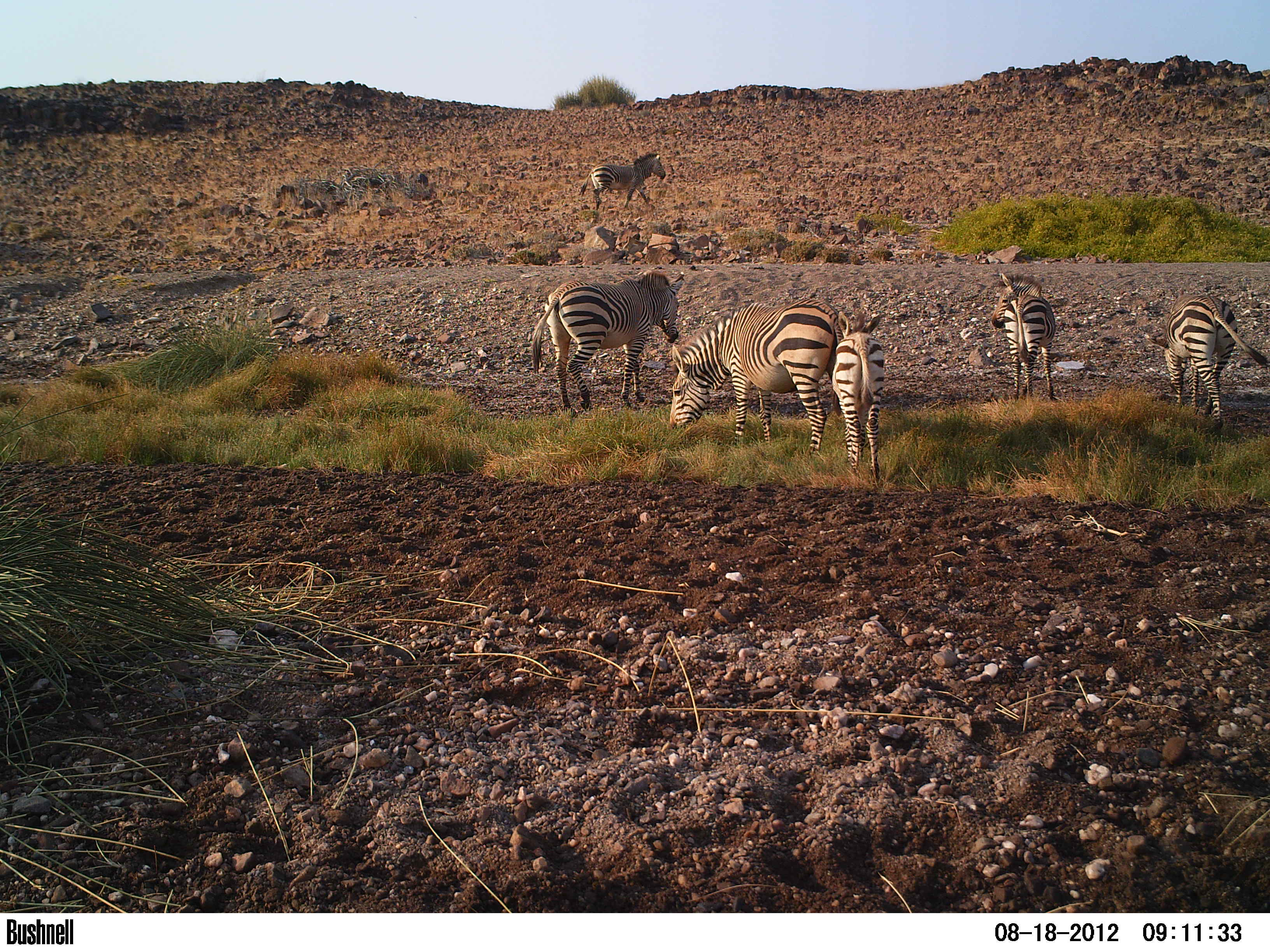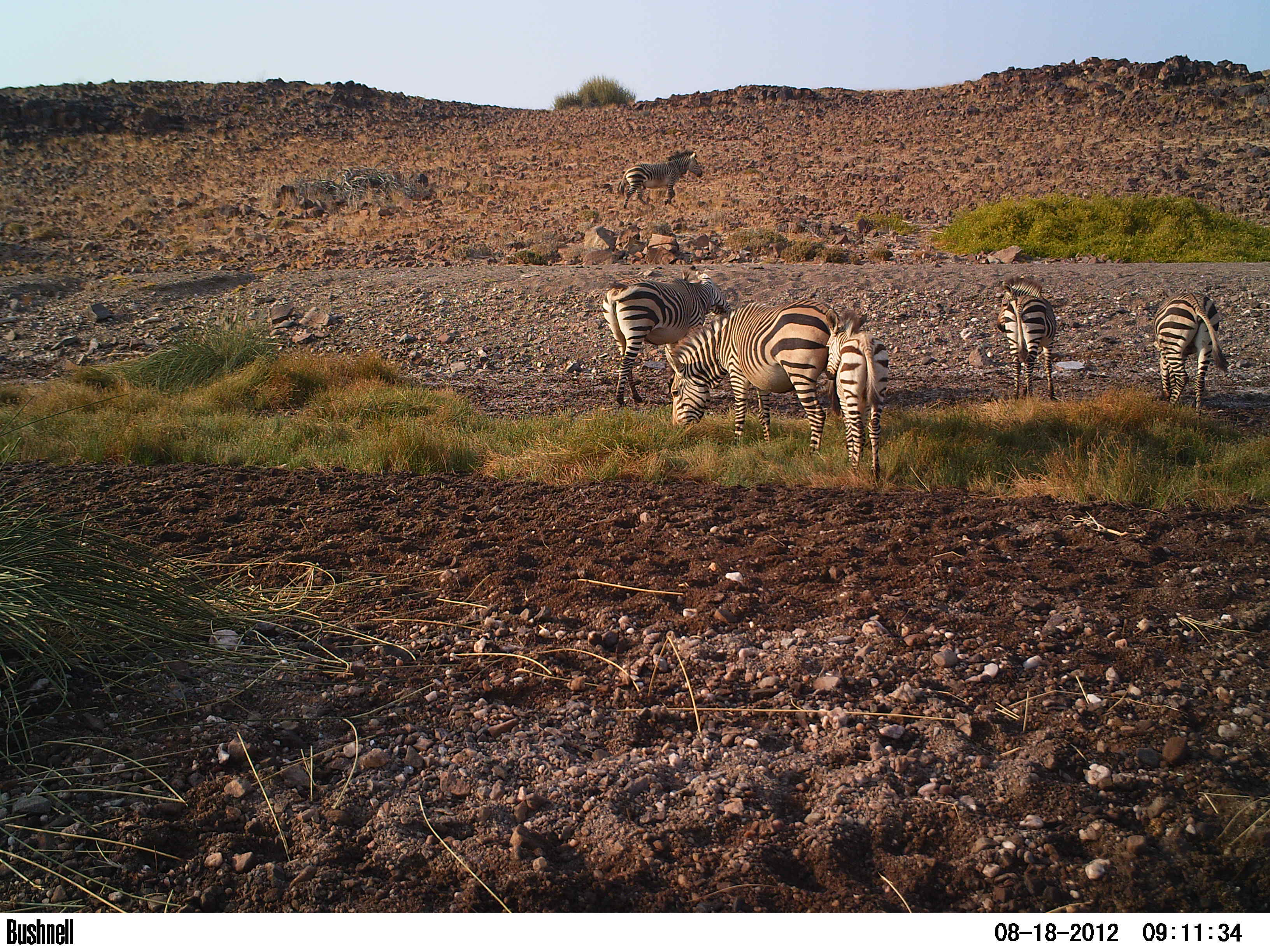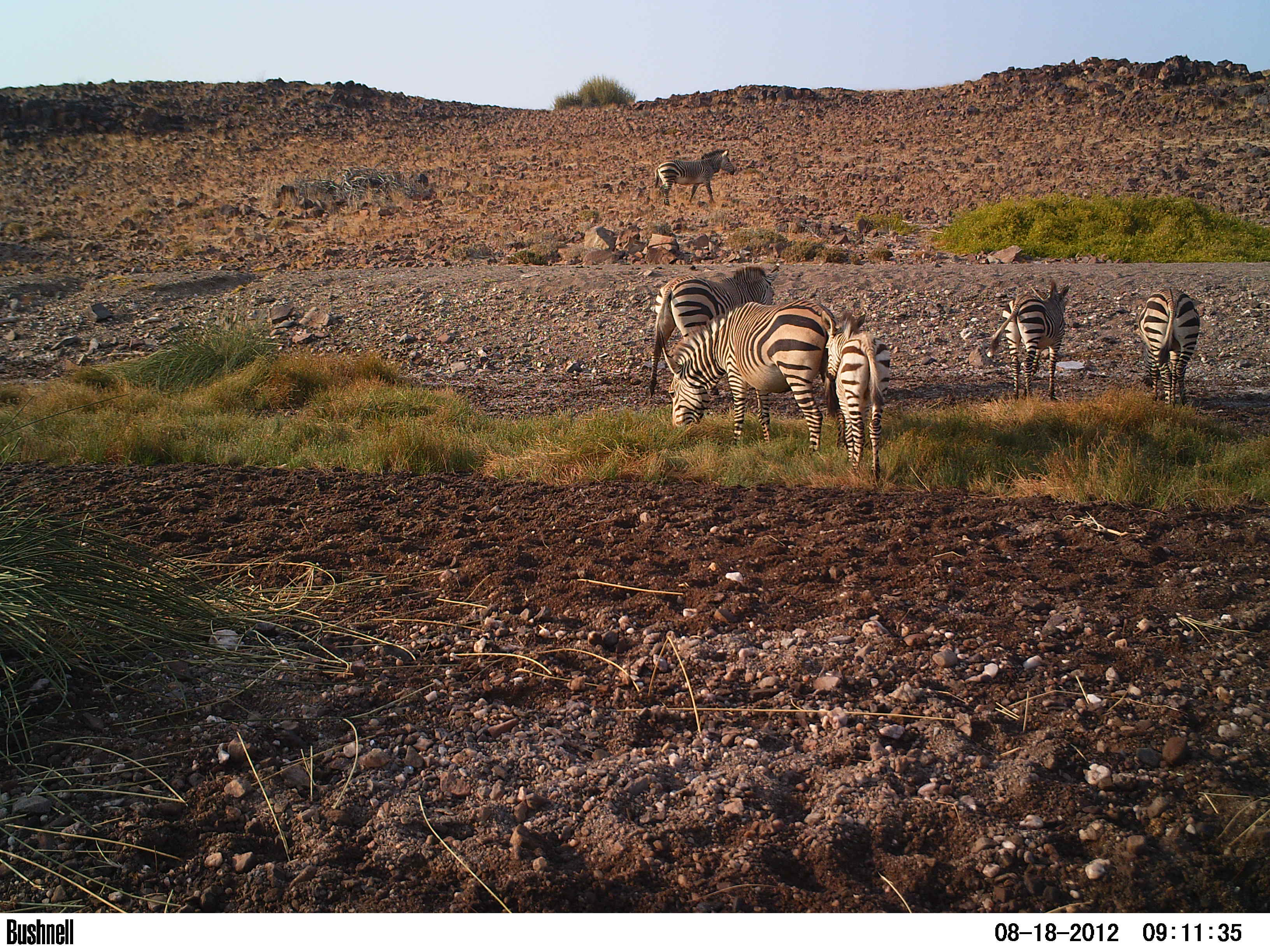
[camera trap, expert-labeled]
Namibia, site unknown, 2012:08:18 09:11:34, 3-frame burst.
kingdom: Animalia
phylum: Chordata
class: Mammalia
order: Perissodactyla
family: Equidae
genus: Equus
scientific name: Equus zebra hartmannae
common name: hartmann's mountain zebra